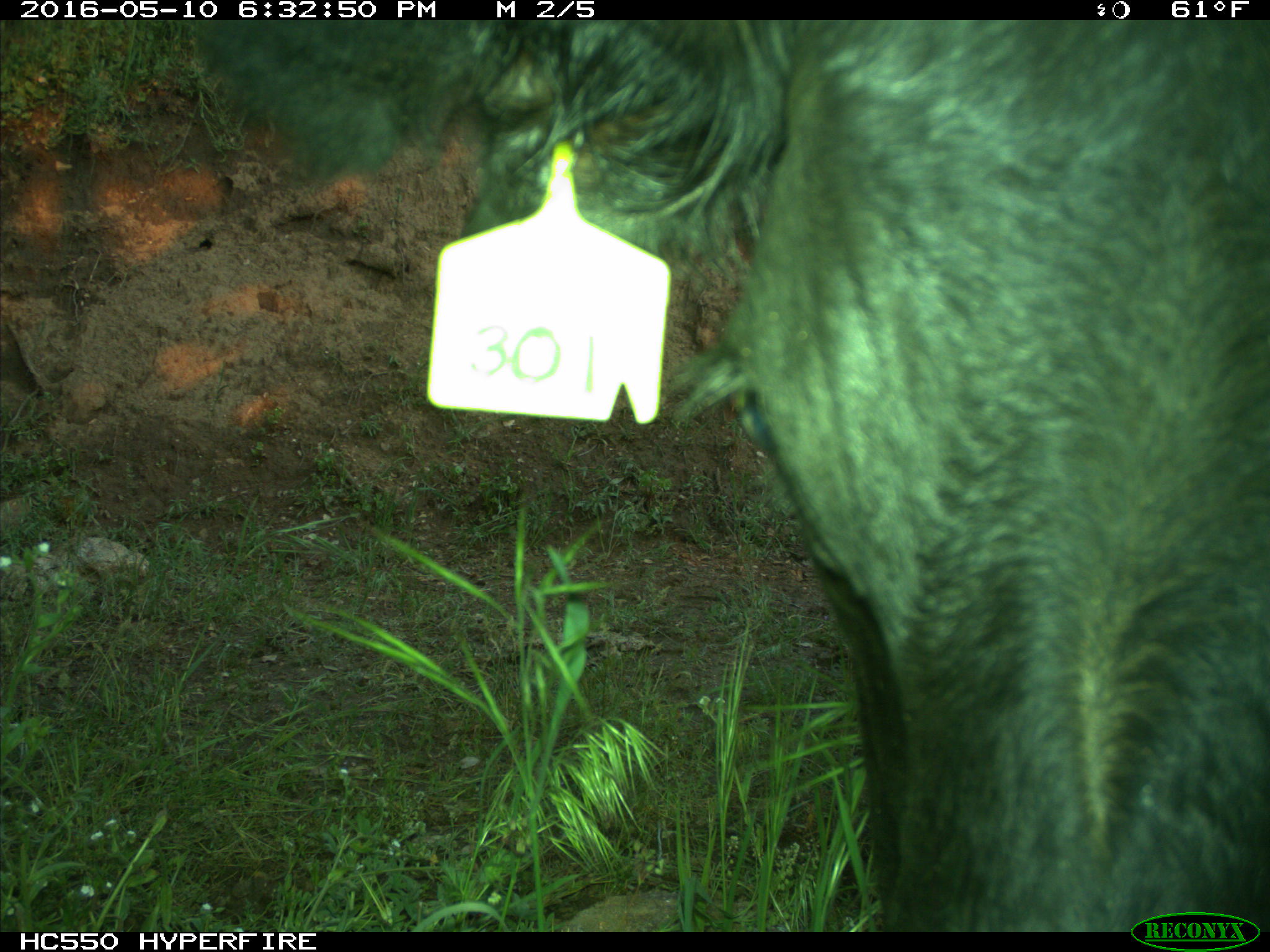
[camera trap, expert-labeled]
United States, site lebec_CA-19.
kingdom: Animalia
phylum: Chordata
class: Mammalia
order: Artiodactyla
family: Bovidae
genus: Bos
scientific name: Bos taurus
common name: domestic cow